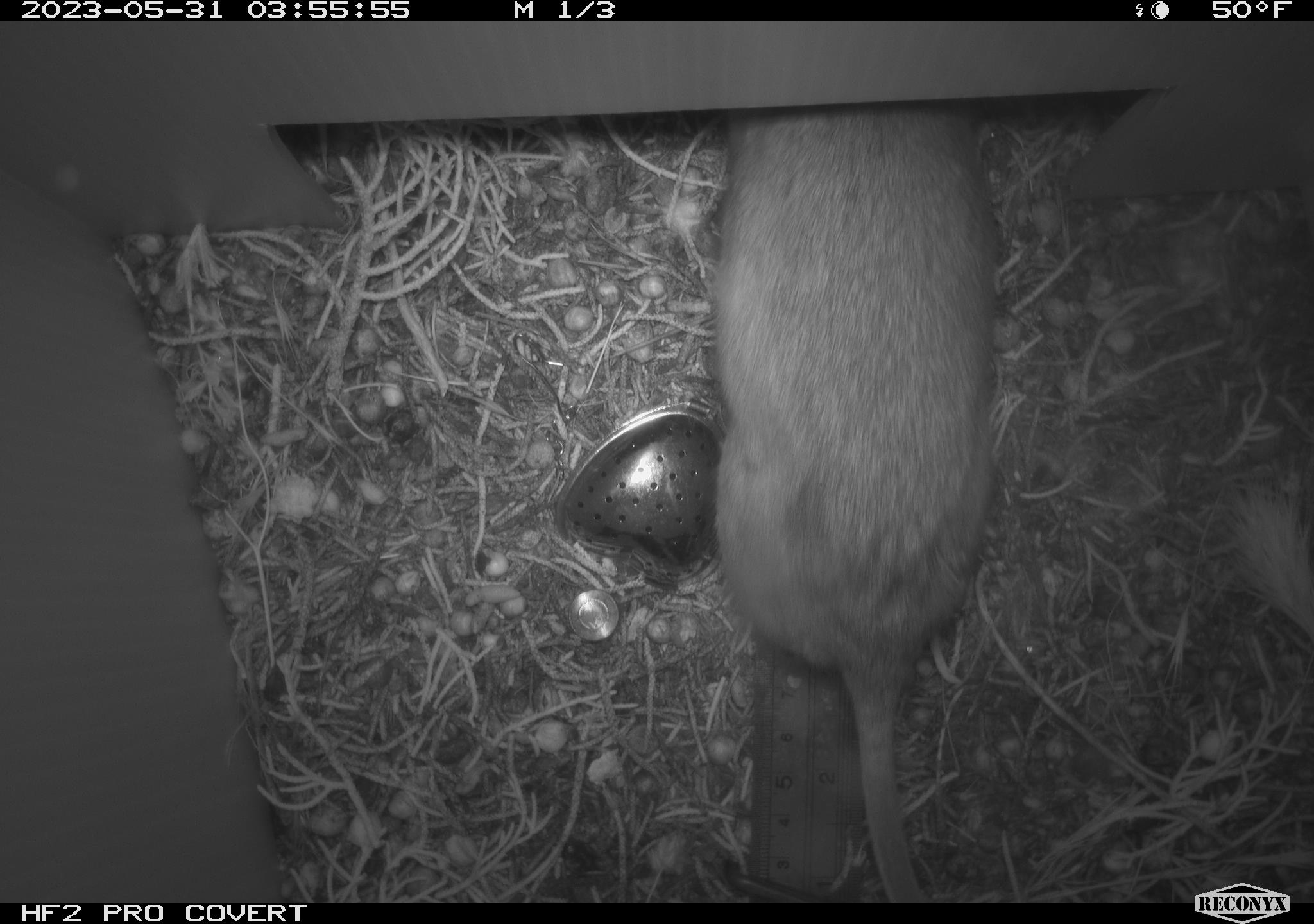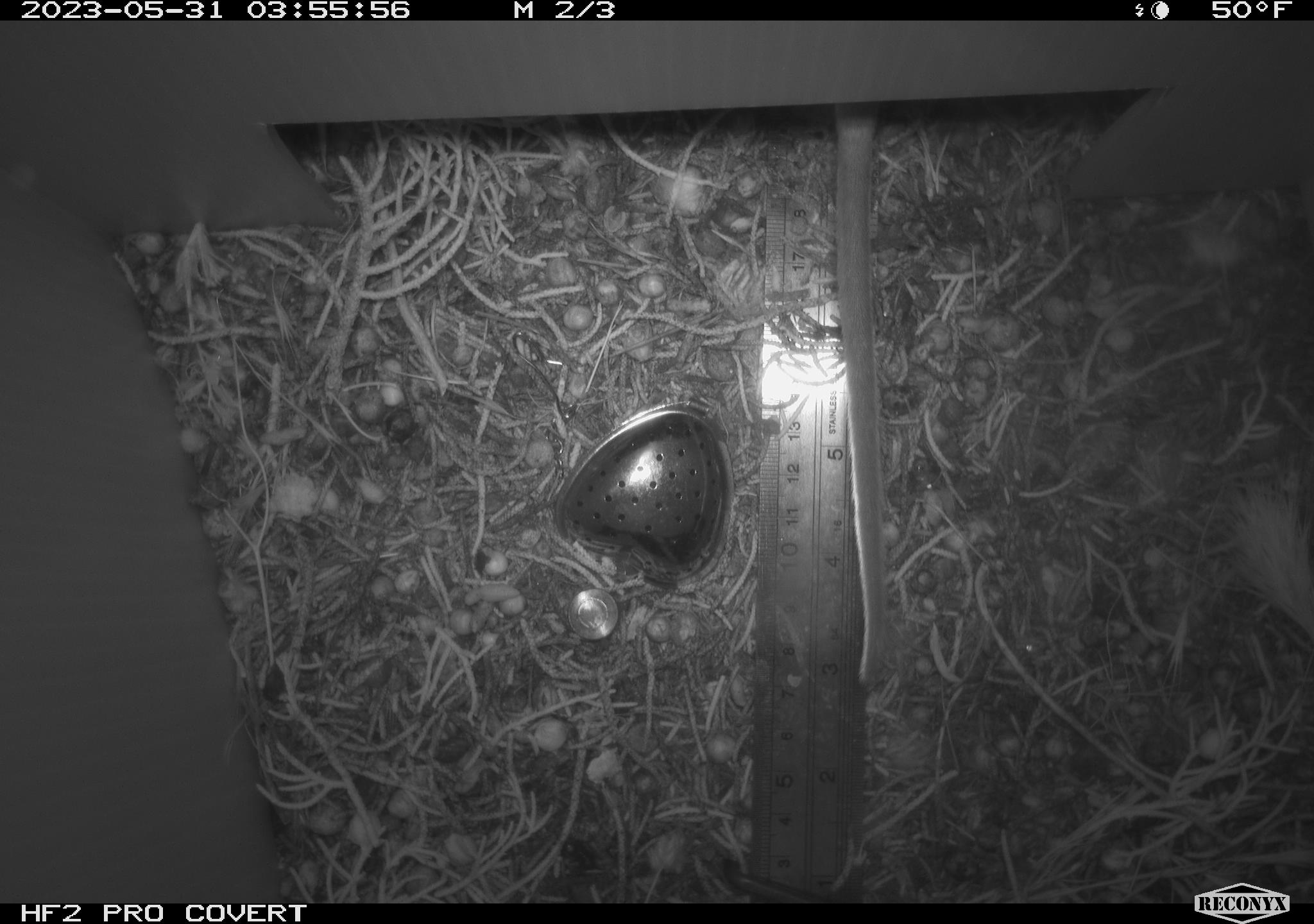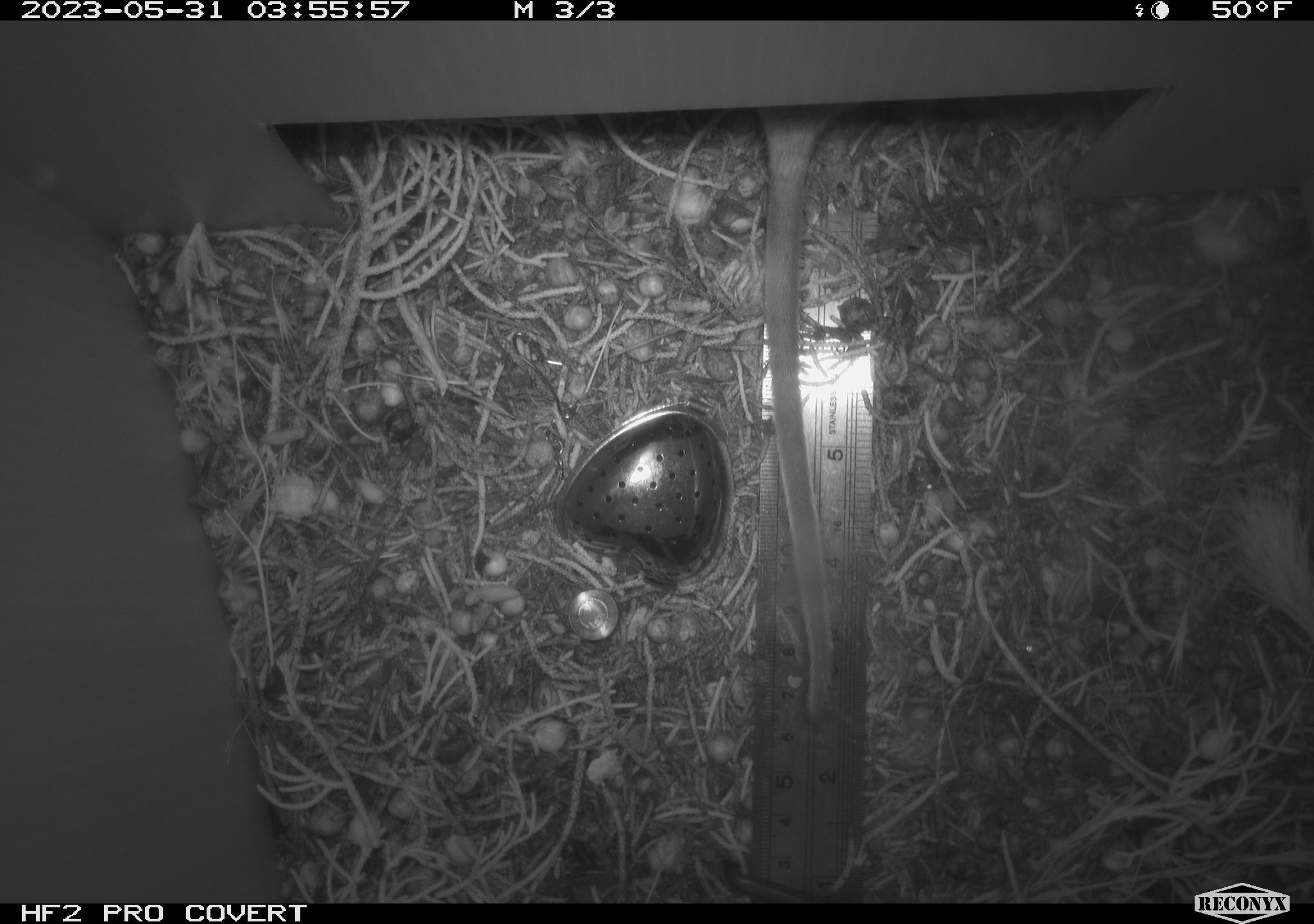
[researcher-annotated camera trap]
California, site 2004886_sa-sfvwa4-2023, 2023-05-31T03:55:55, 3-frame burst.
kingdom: Animalia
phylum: Chordata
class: Mammalia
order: Rodentia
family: Cricetidae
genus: Neotoma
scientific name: Neotoma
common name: pack rat or woodrat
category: neotoma species